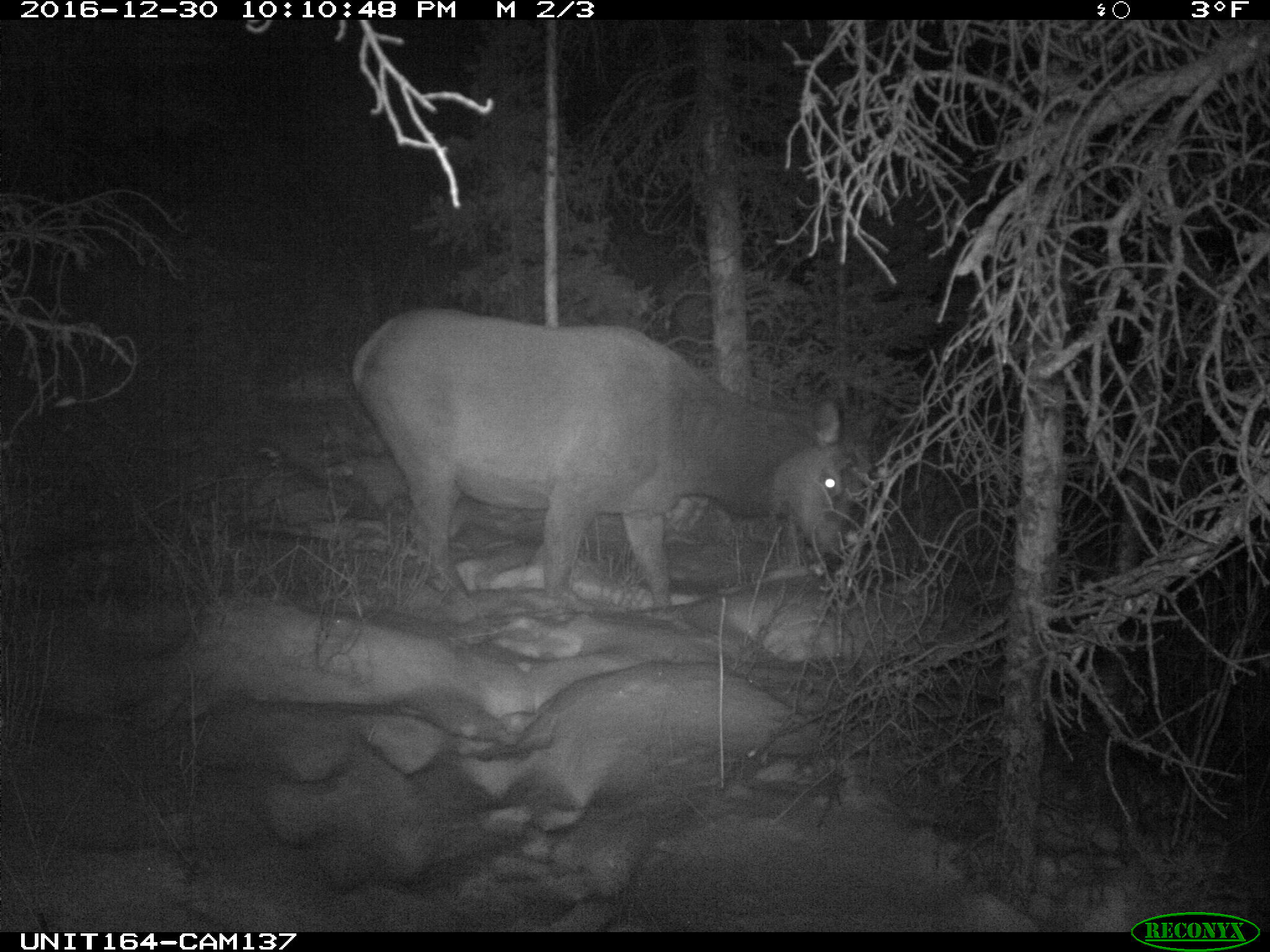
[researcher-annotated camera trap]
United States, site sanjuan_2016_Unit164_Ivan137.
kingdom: Animalia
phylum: Chordata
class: Mammalia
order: Artiodactyla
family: Cervidae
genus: Cervus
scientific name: Cervus elaphus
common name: red deer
Cervus elaphus (red deer).